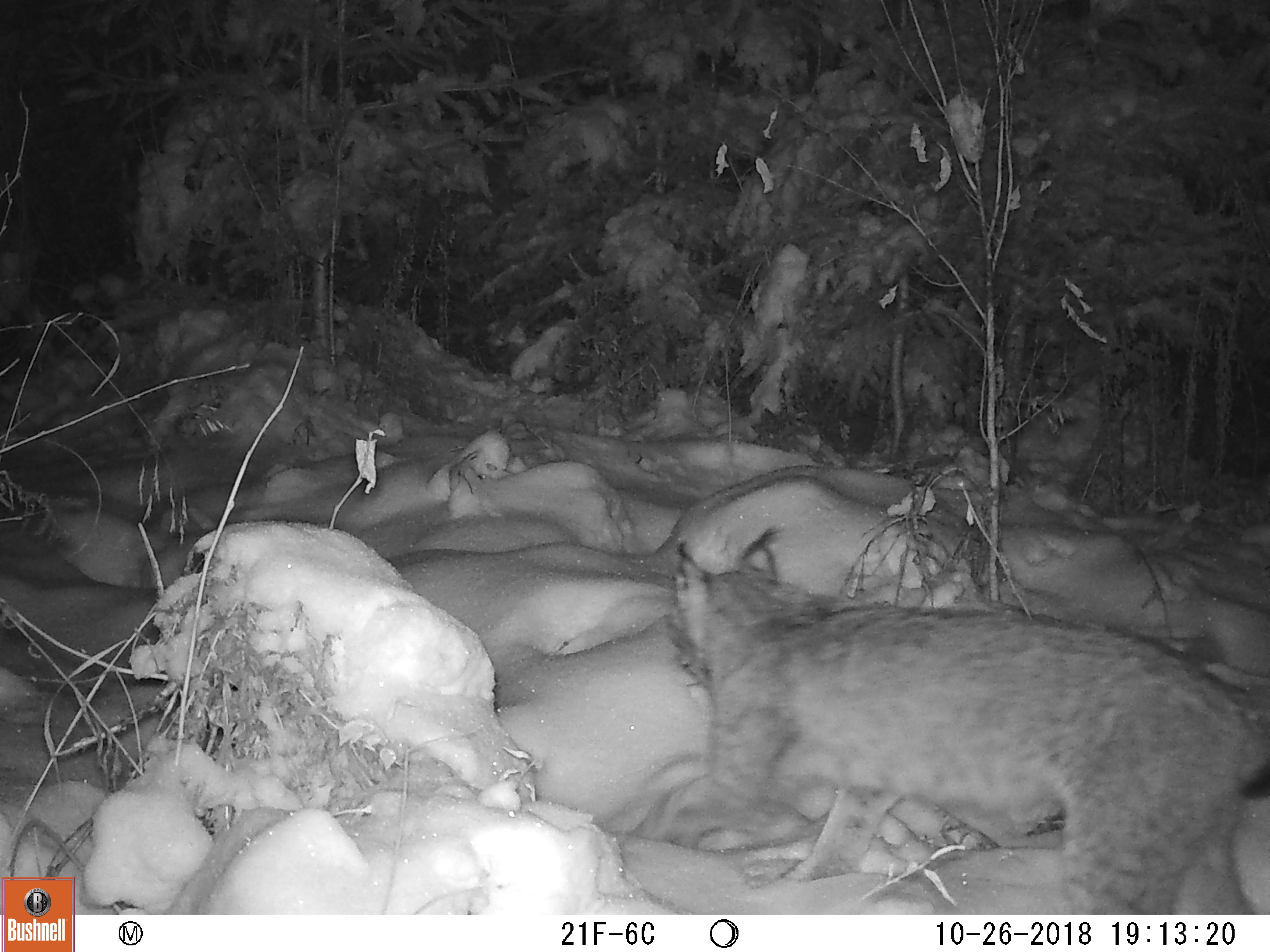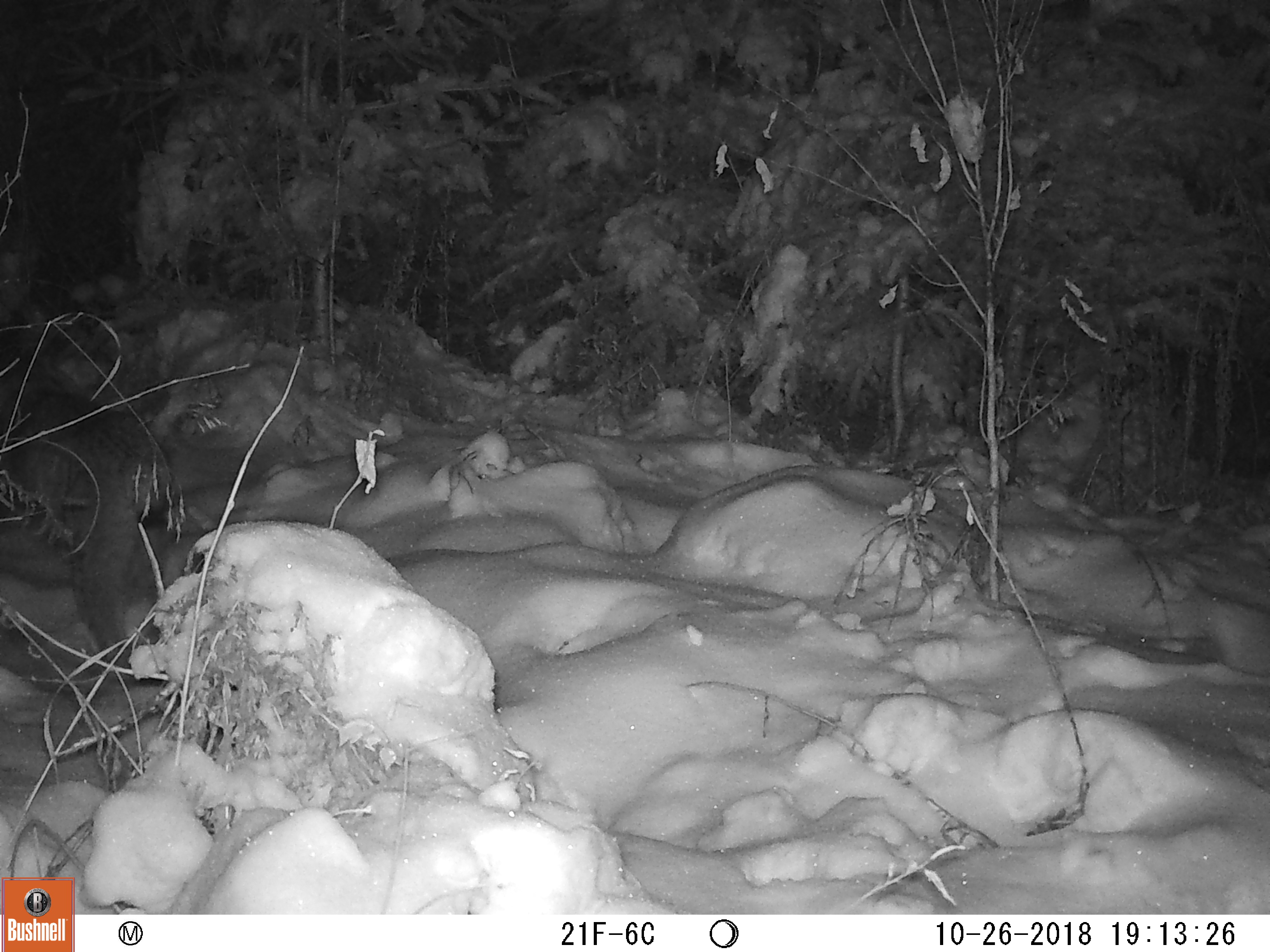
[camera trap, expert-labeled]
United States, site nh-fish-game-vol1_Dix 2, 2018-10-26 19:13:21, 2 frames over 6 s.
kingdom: Animalia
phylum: Chordata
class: Mammalia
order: Carnivora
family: Felidae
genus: Lynx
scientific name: Lynx canadensis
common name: canada lynx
Canada lynx (Lynx canadensis).